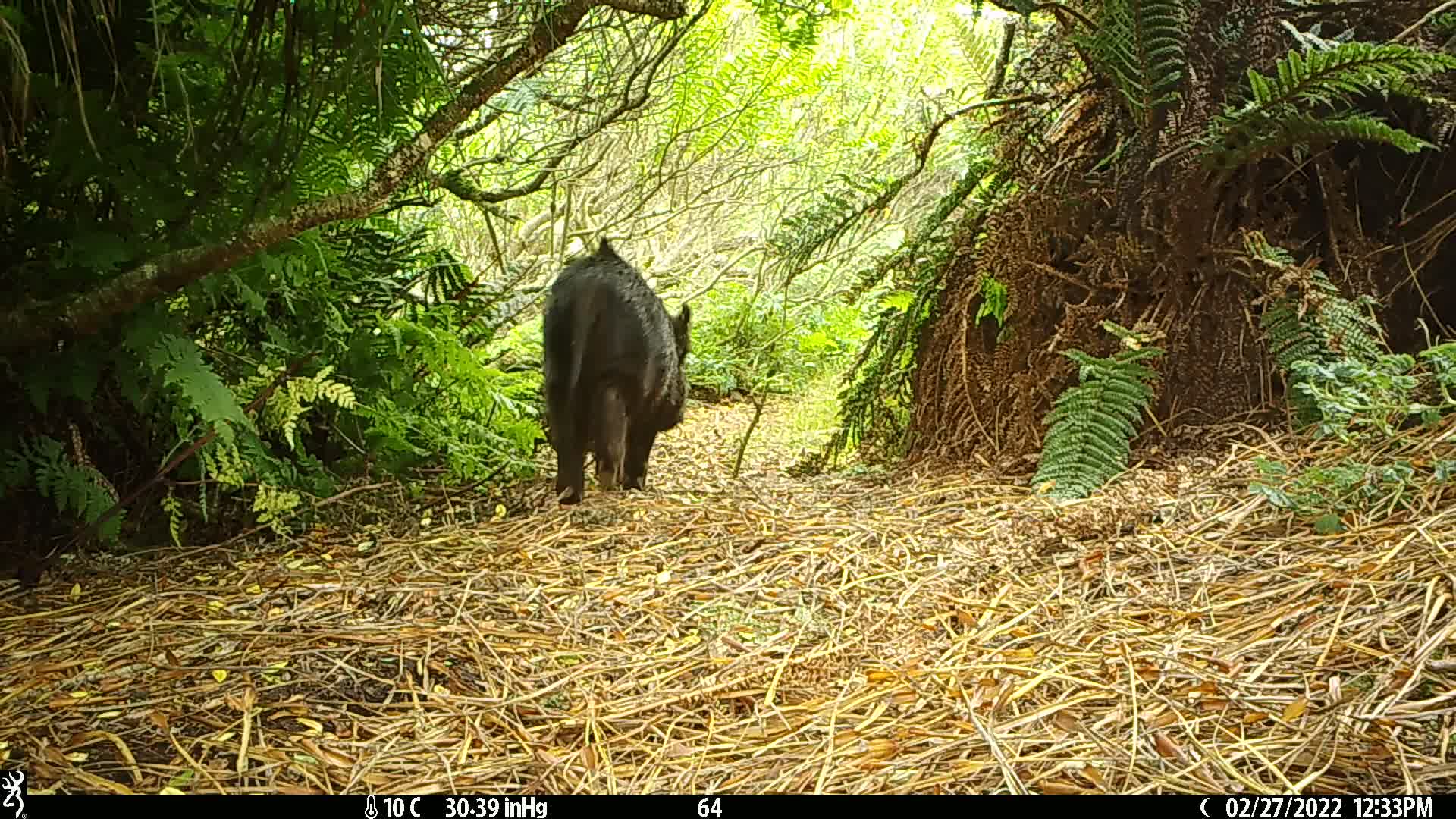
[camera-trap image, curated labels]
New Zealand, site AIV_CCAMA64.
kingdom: Animalia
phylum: Chordata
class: Mammalia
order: Artiodactyla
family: Suidae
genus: Sus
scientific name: Sus scrofa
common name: pig